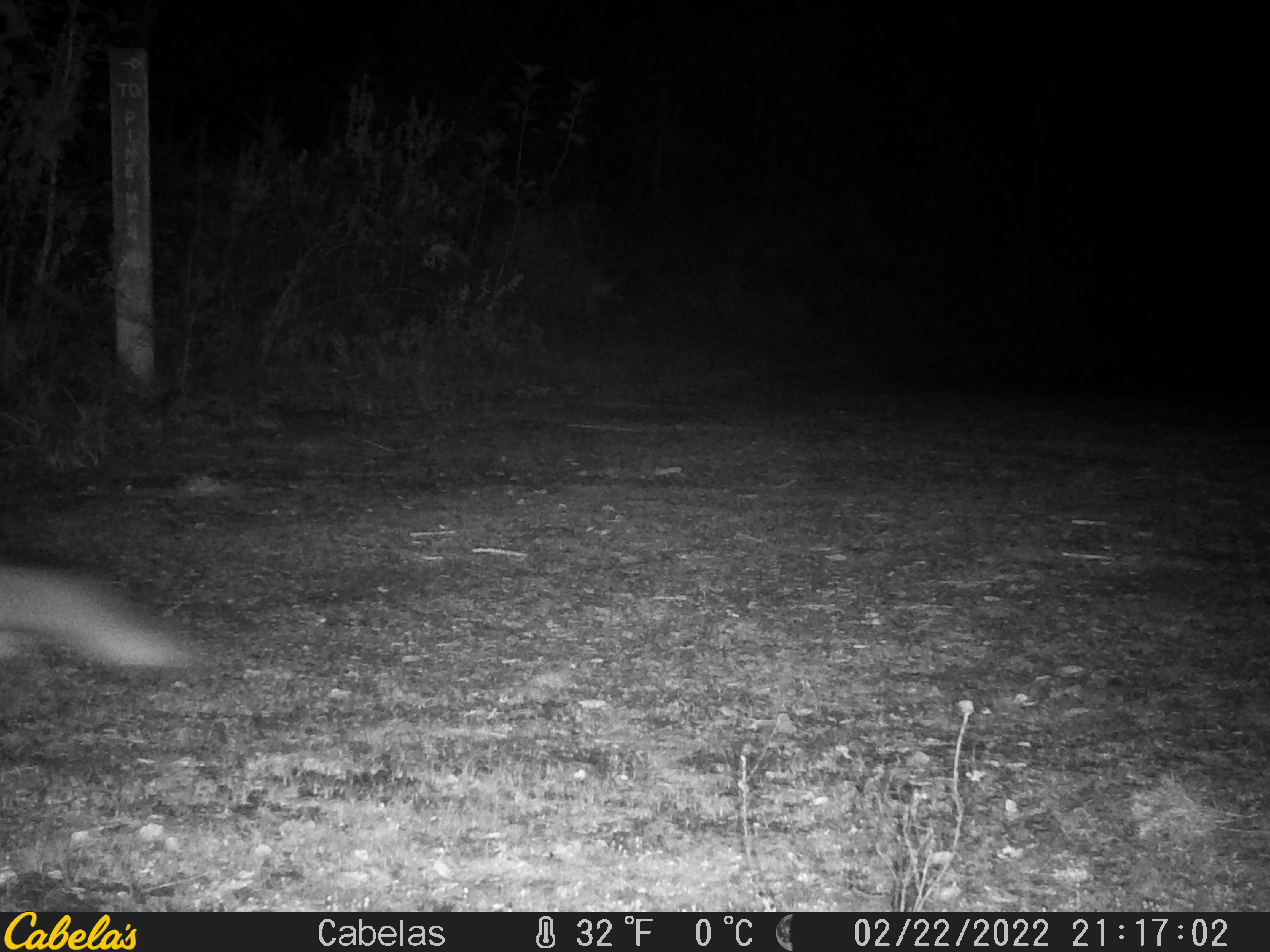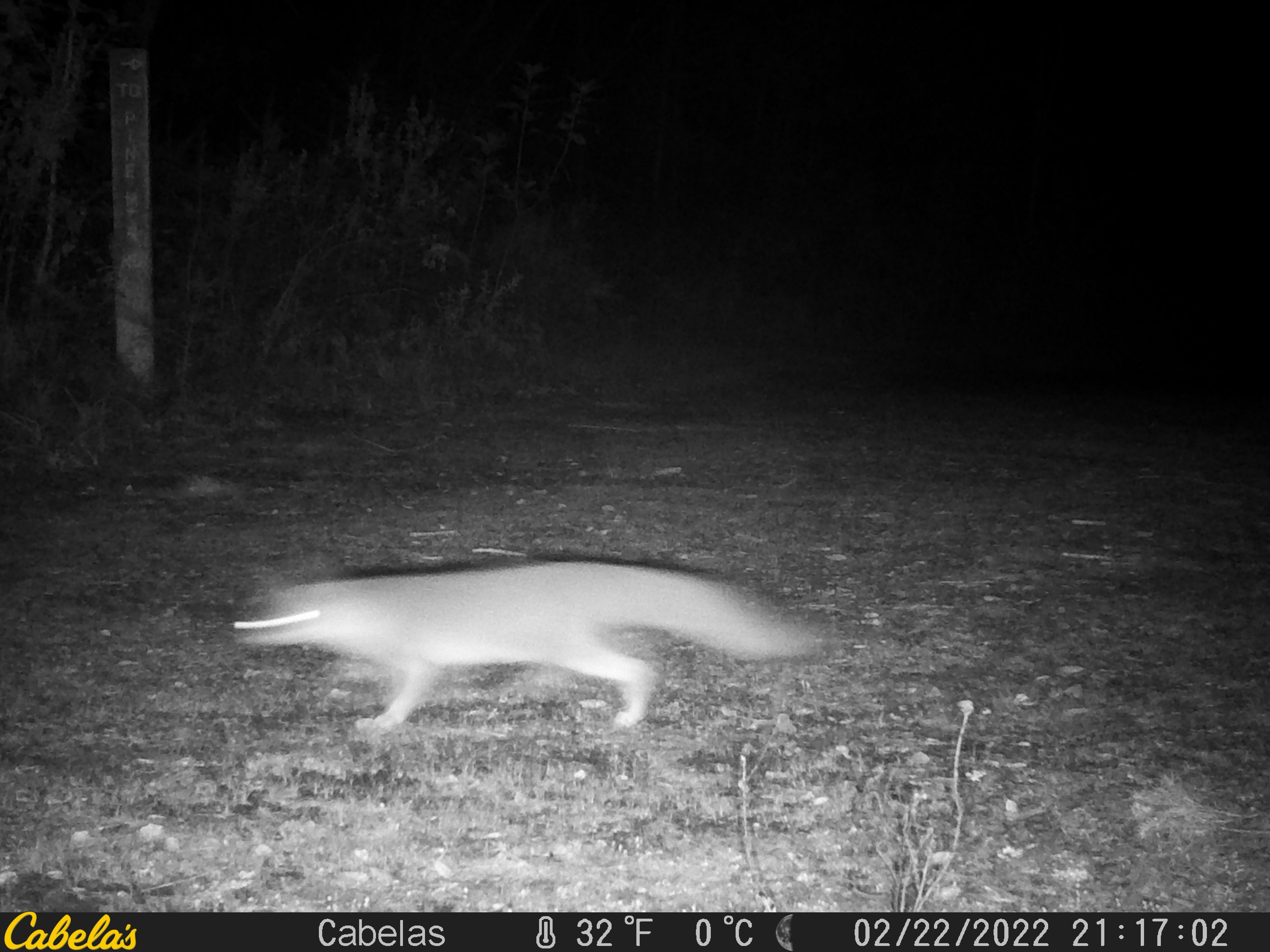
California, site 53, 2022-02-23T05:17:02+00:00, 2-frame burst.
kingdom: Animalia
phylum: Chordata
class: Mammalia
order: Carnivora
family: Canidae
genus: Urocyon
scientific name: Urocyon cinereoargenteus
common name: gray fox